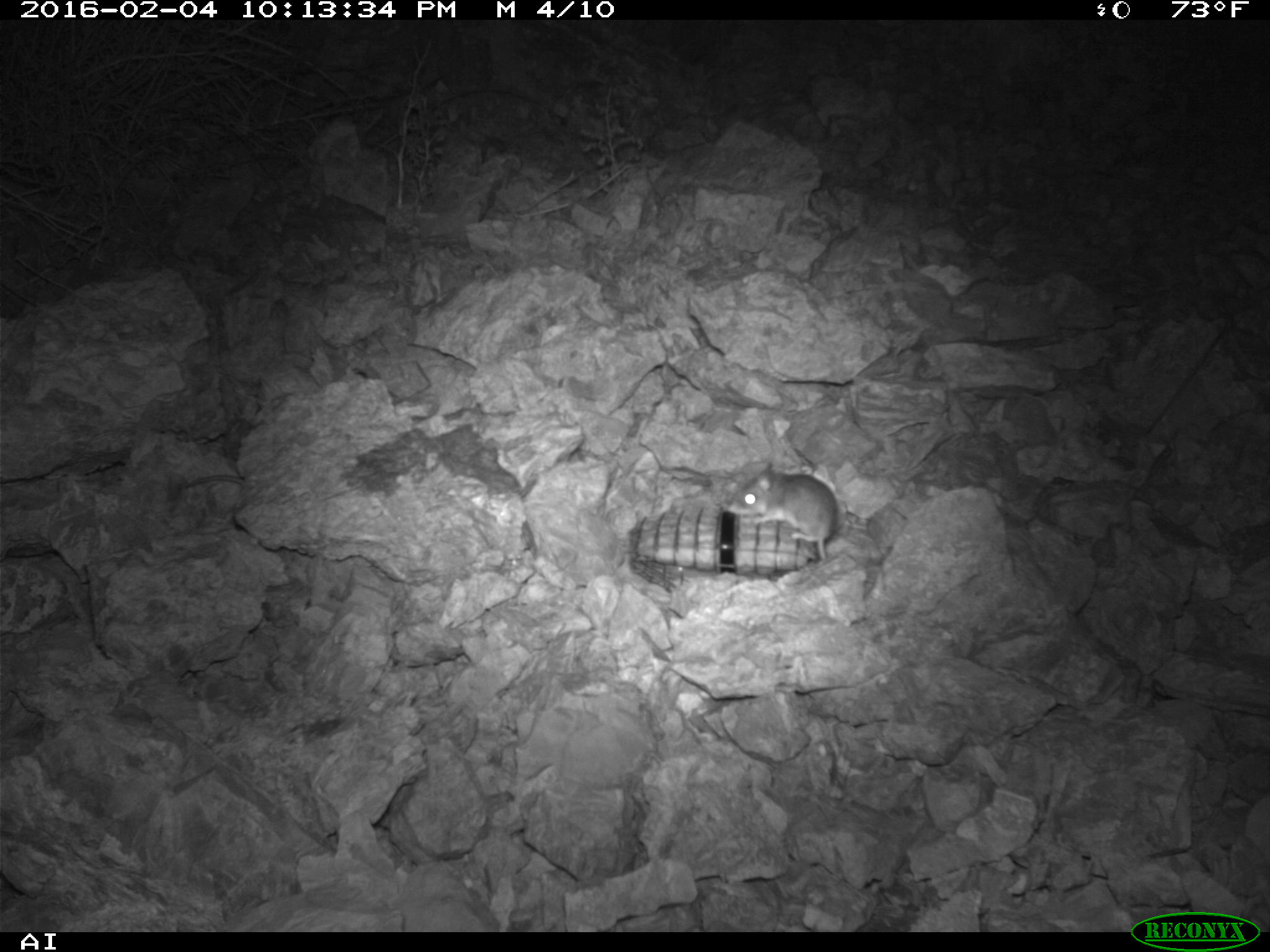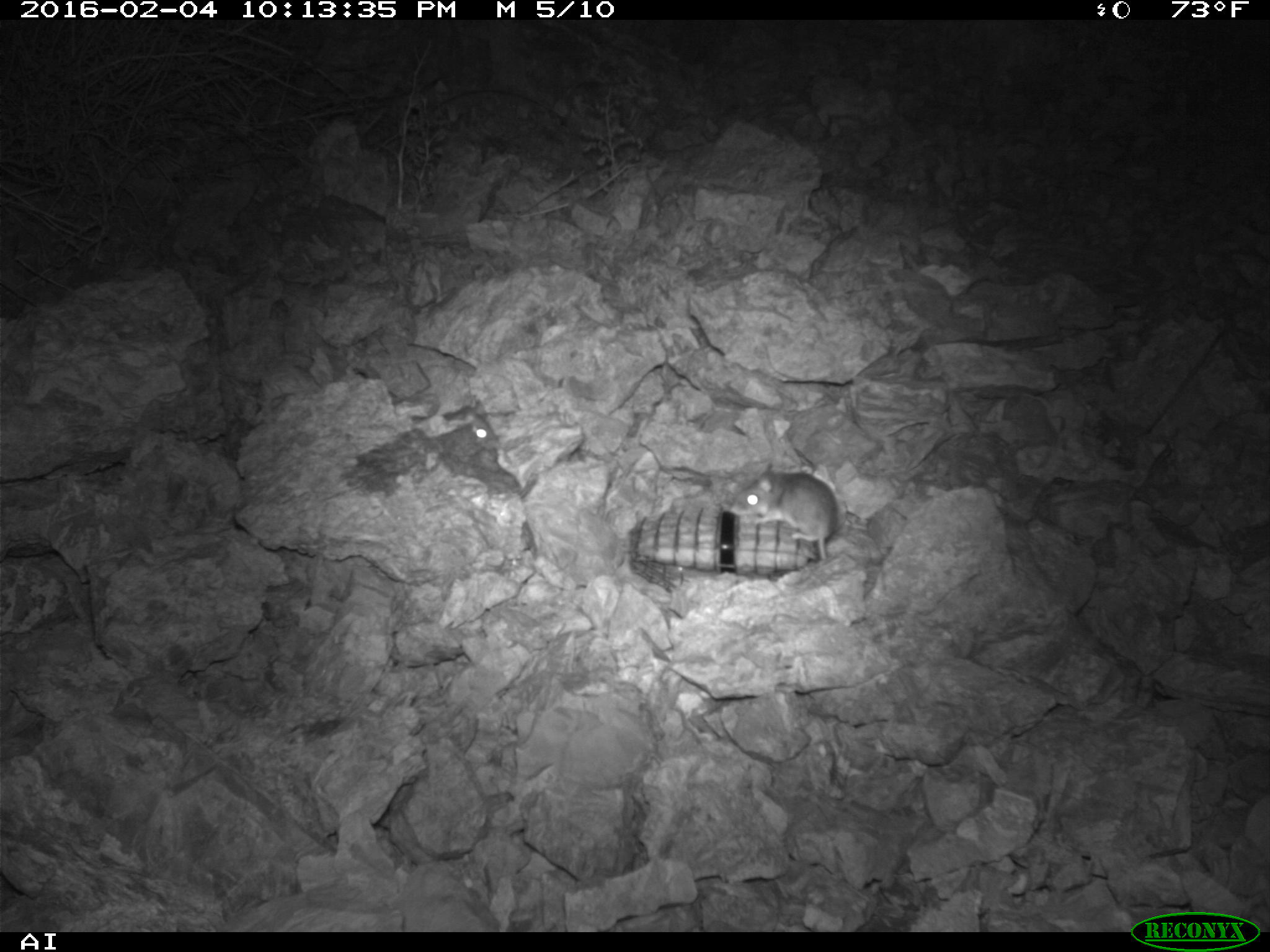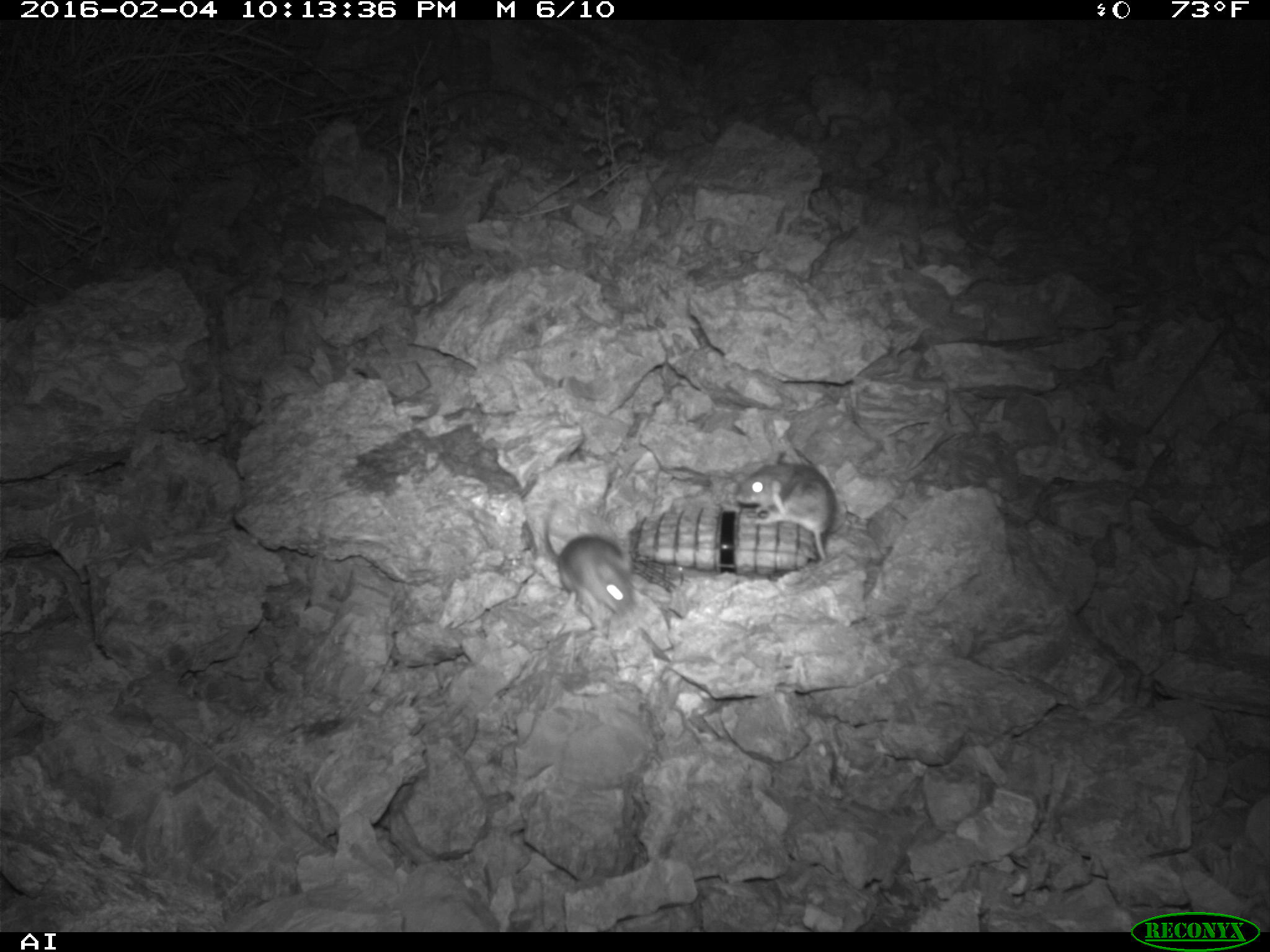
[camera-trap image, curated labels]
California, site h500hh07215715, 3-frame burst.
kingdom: Animalia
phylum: Chordata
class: Mammalia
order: Rodentia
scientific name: Rodentia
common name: rodent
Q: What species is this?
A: Rodent (Rodentia).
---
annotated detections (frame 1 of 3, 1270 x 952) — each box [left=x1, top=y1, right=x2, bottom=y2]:
rodent: [left=724, top=463, right=838, bottom=560]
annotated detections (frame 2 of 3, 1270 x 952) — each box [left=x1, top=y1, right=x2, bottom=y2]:
rodent: [left=730, top=463, right=838, bottom=560]; [left=443, top=399, right=499, bottom=447]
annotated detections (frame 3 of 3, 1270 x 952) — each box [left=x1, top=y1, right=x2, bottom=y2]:
rodent: [left=543, top=500, right=634, bottom=629]; [left=734, top=451, right=837, bottom=559]